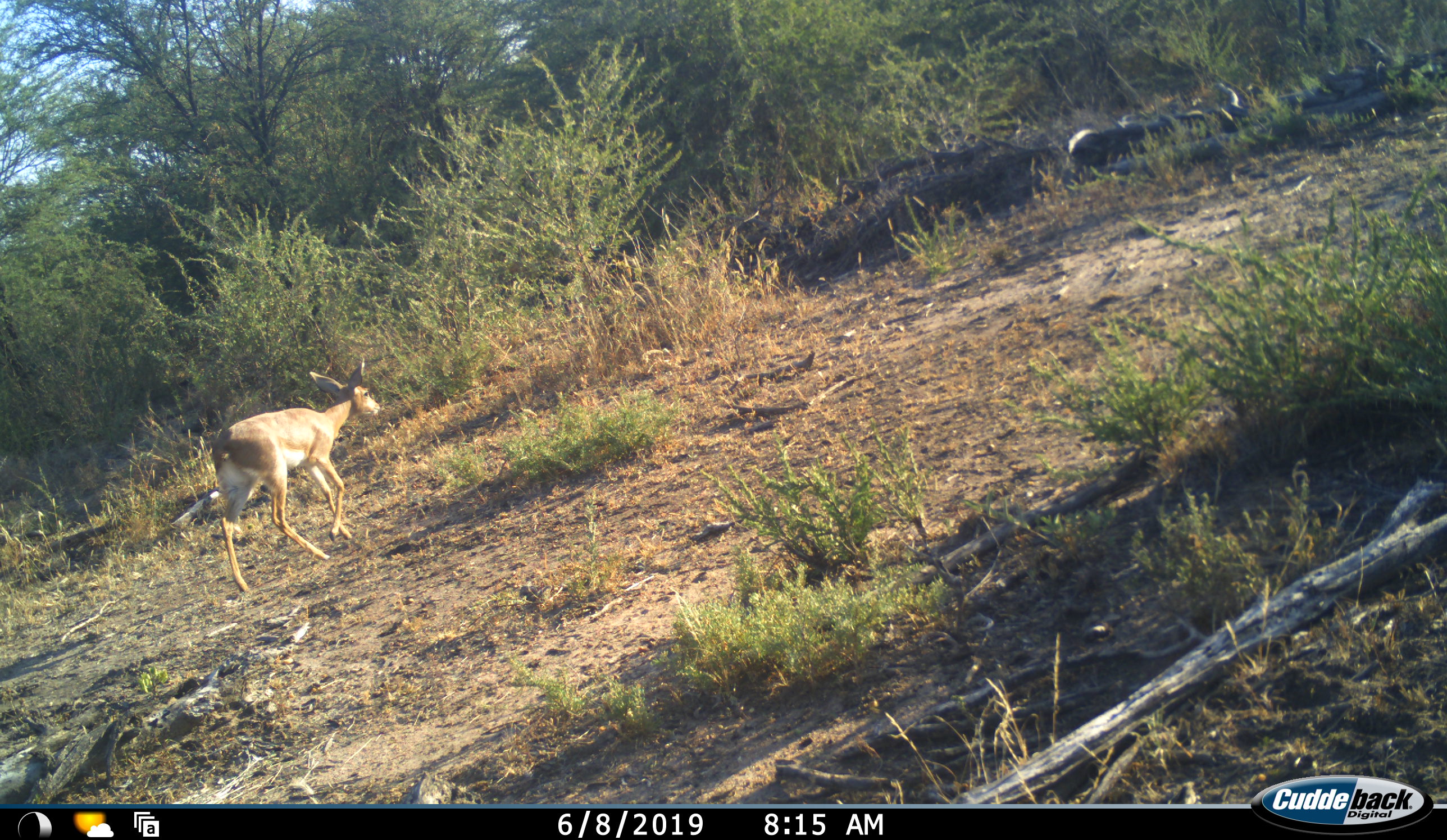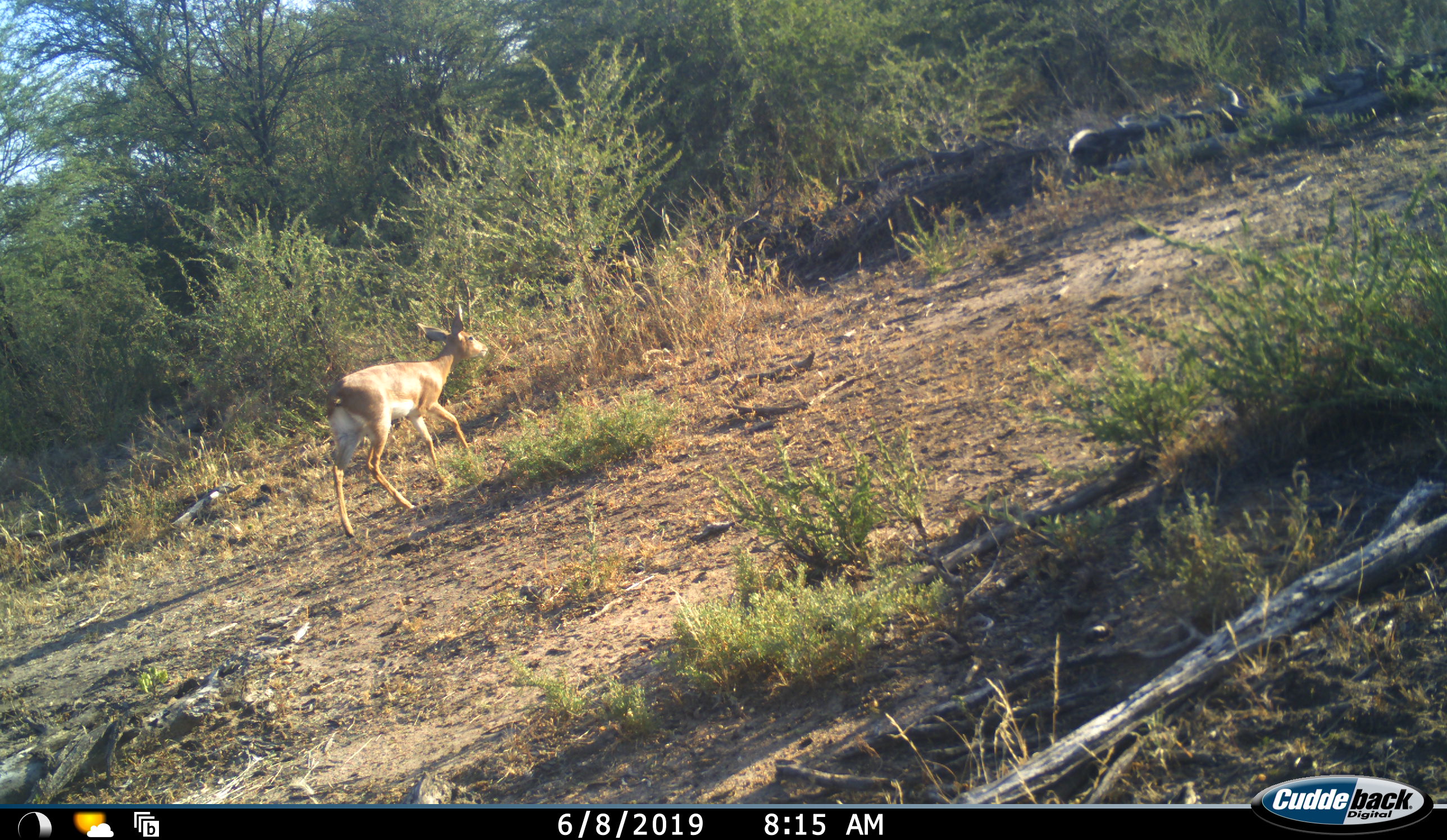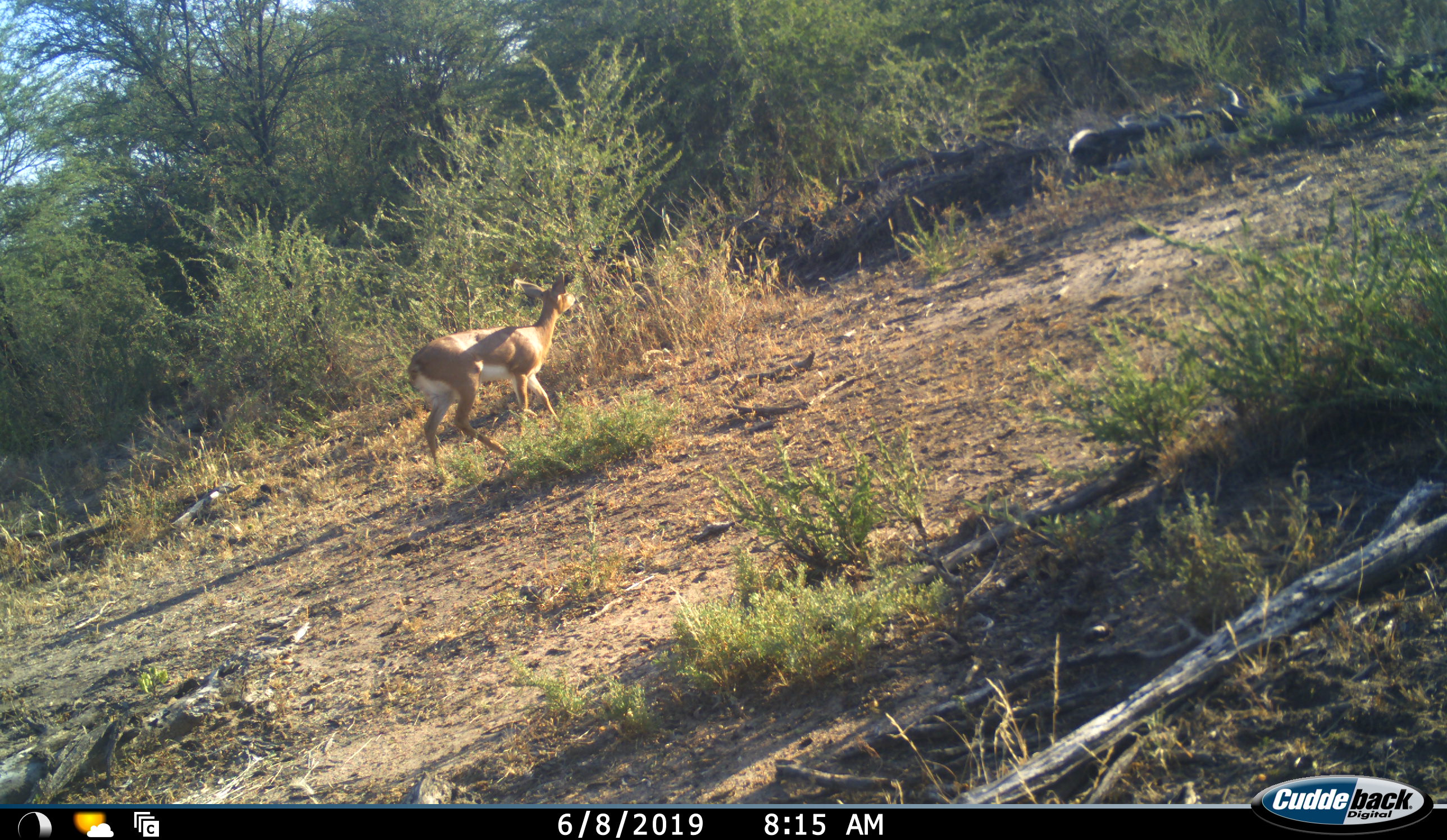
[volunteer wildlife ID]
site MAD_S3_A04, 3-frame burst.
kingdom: Animalia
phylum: Chordata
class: Mammalia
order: Artiodactyla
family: Bovidae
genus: Aepyceros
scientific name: Aepyceros melampus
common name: impala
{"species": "impala (Aepyceros melampus)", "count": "1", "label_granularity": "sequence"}